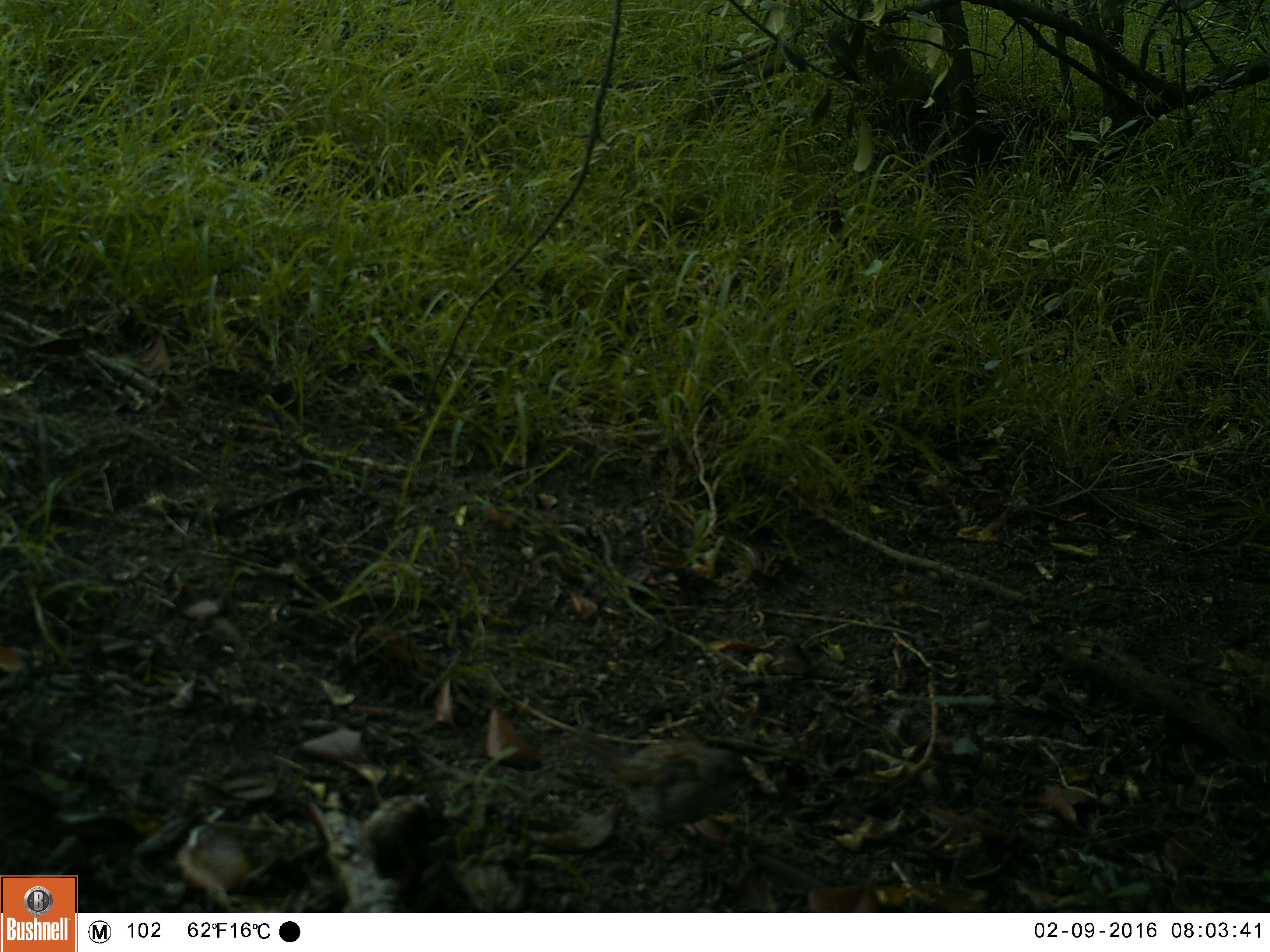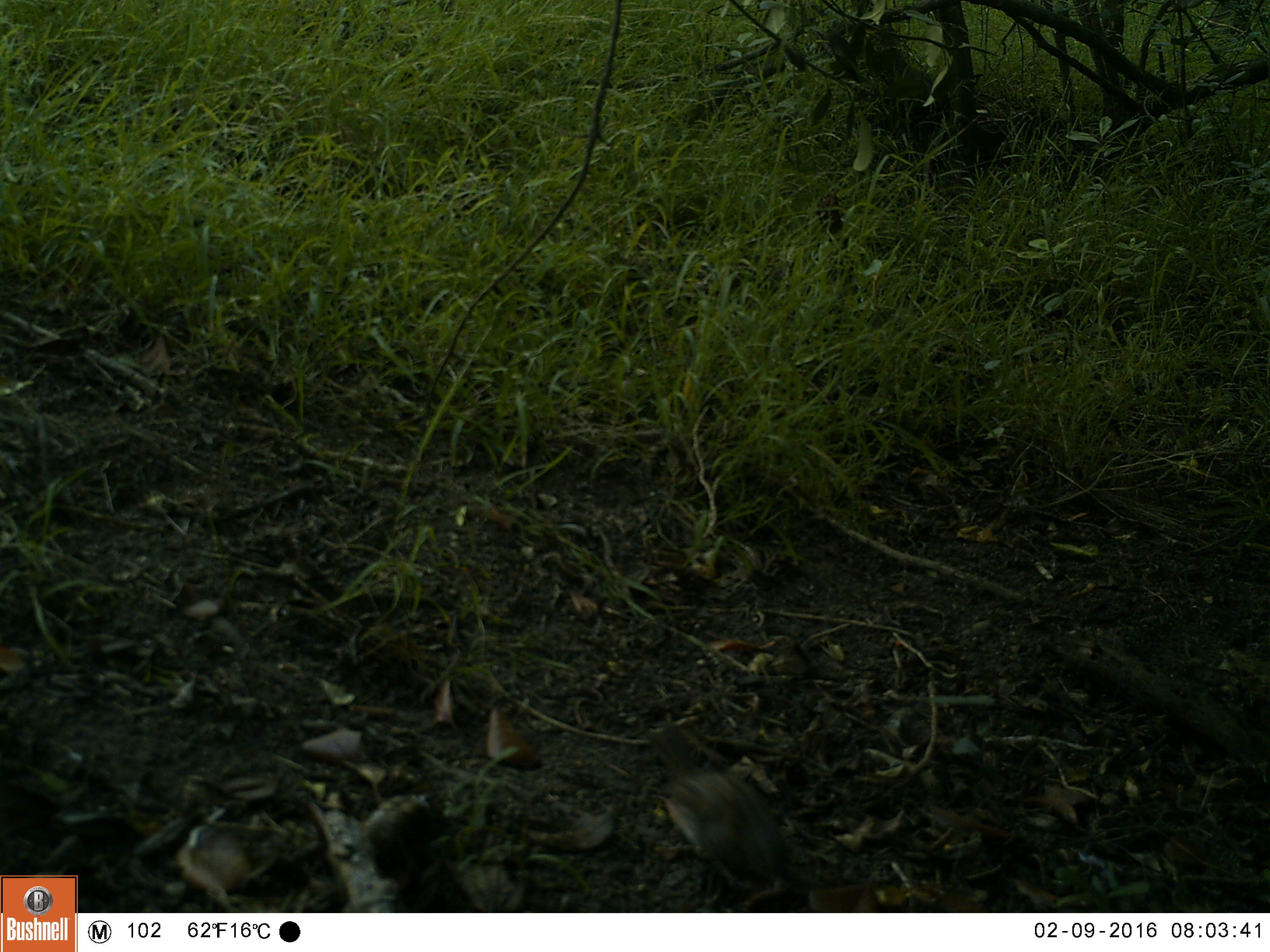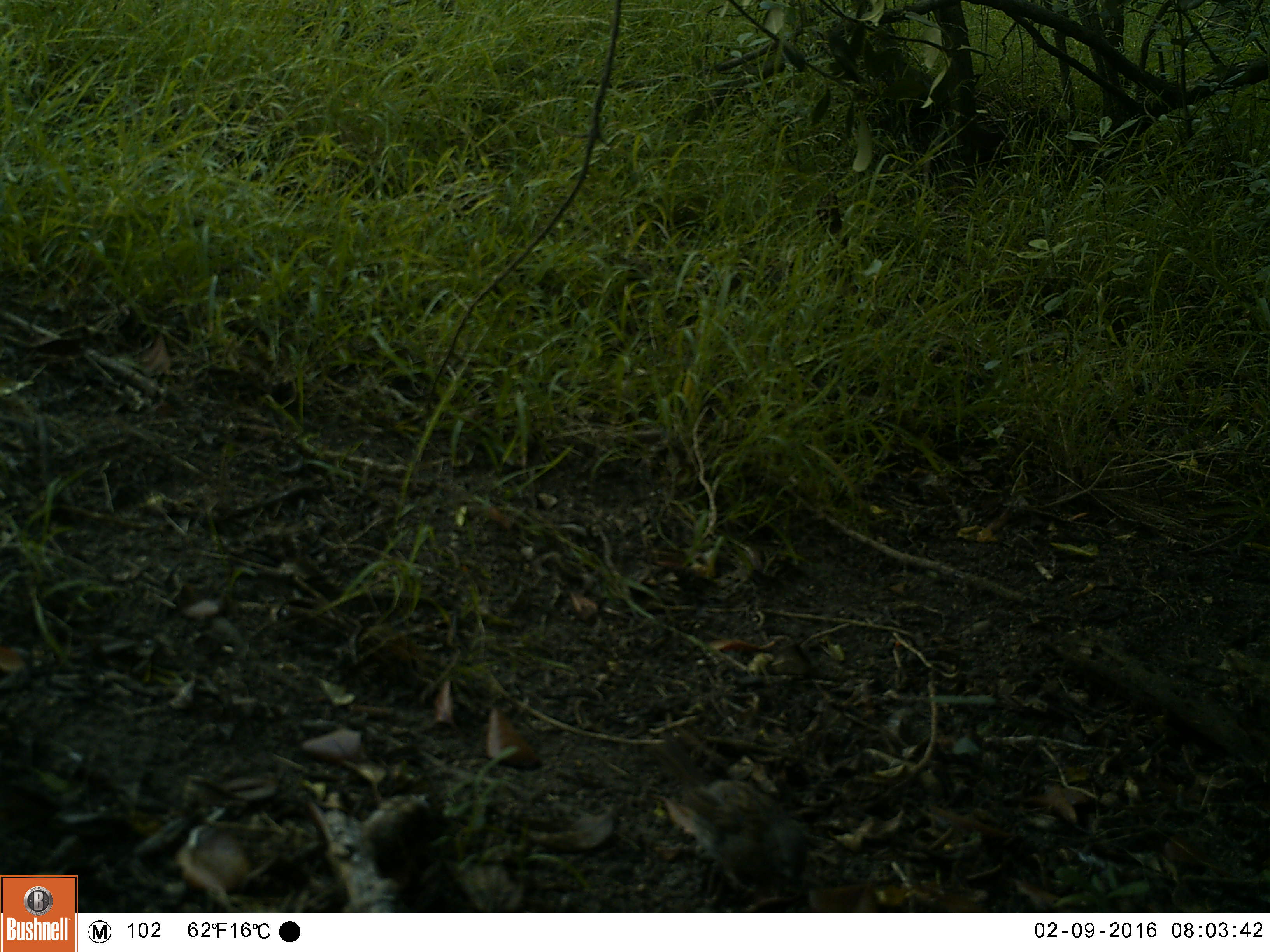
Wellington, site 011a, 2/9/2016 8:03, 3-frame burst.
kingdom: Animalia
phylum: Chordata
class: Aves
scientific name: Aves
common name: bird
Bird (Aves).